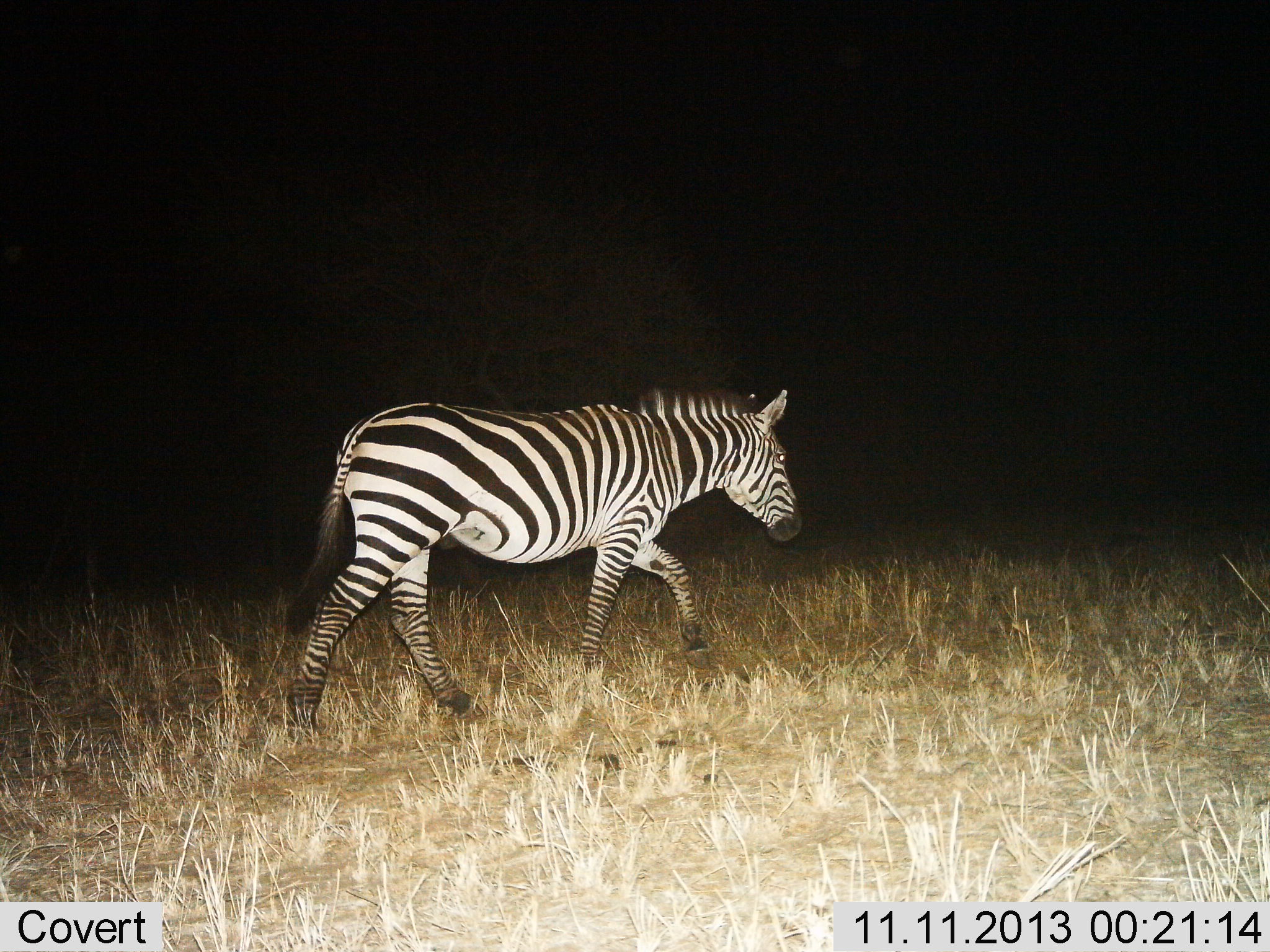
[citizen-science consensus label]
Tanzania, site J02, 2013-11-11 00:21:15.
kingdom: Animalia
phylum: Chordata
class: Mammalia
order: Perissodactyla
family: Equidae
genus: Equus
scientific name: Equus quagga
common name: plains zebra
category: zebra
Zebra (plains zebra) (Equus quagga), count 1. Behavior (volunteer vote fractions): standing 0%, resting 0%, moving 100%, interacting 0%. Young present (vote fraction): 0%. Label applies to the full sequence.